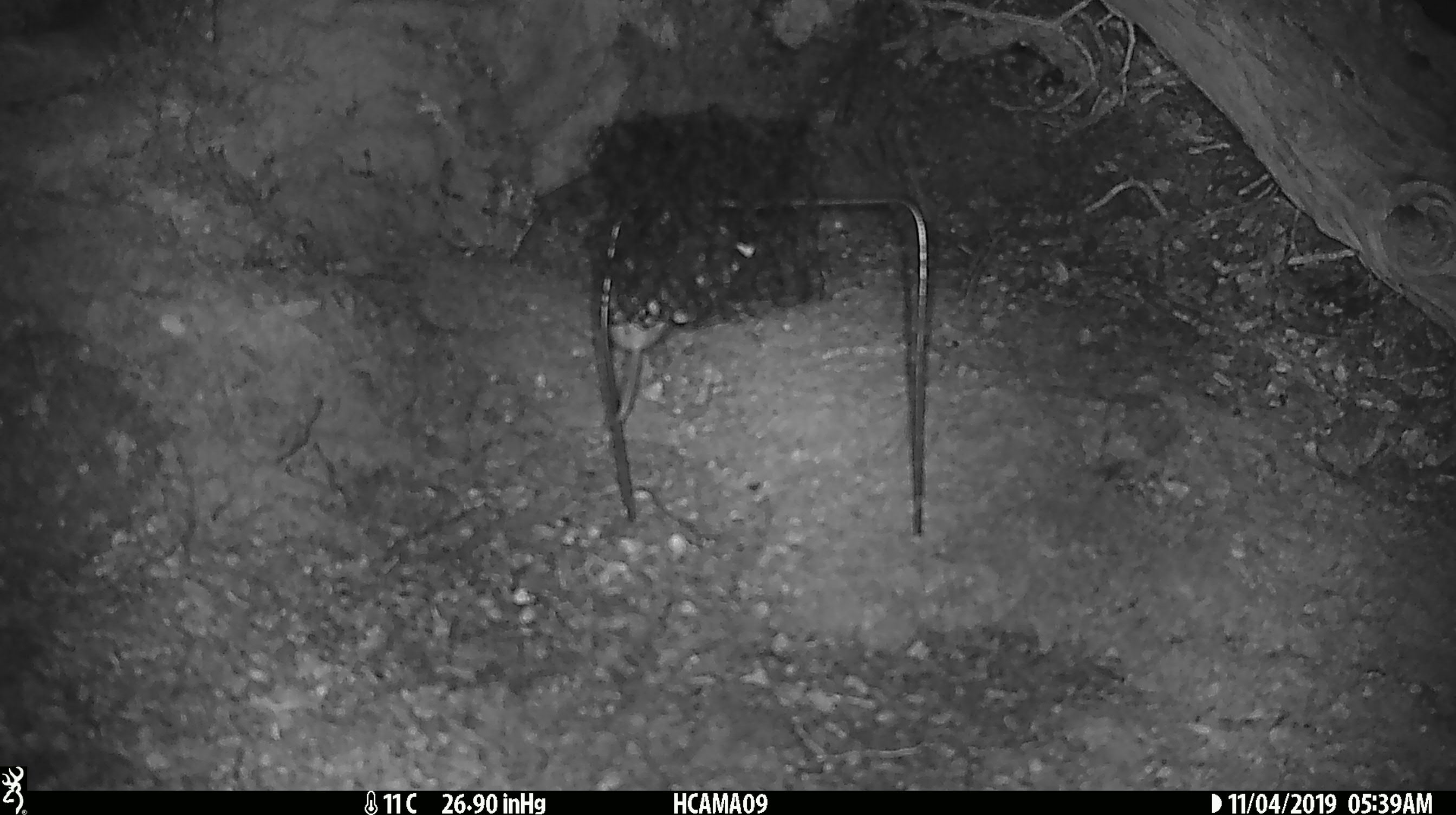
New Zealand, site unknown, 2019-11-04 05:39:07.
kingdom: Animalia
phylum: Chordata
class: Mammalia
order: Rodentia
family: Muridae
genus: Mus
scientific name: Mus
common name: mouse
Mouse (Mus).